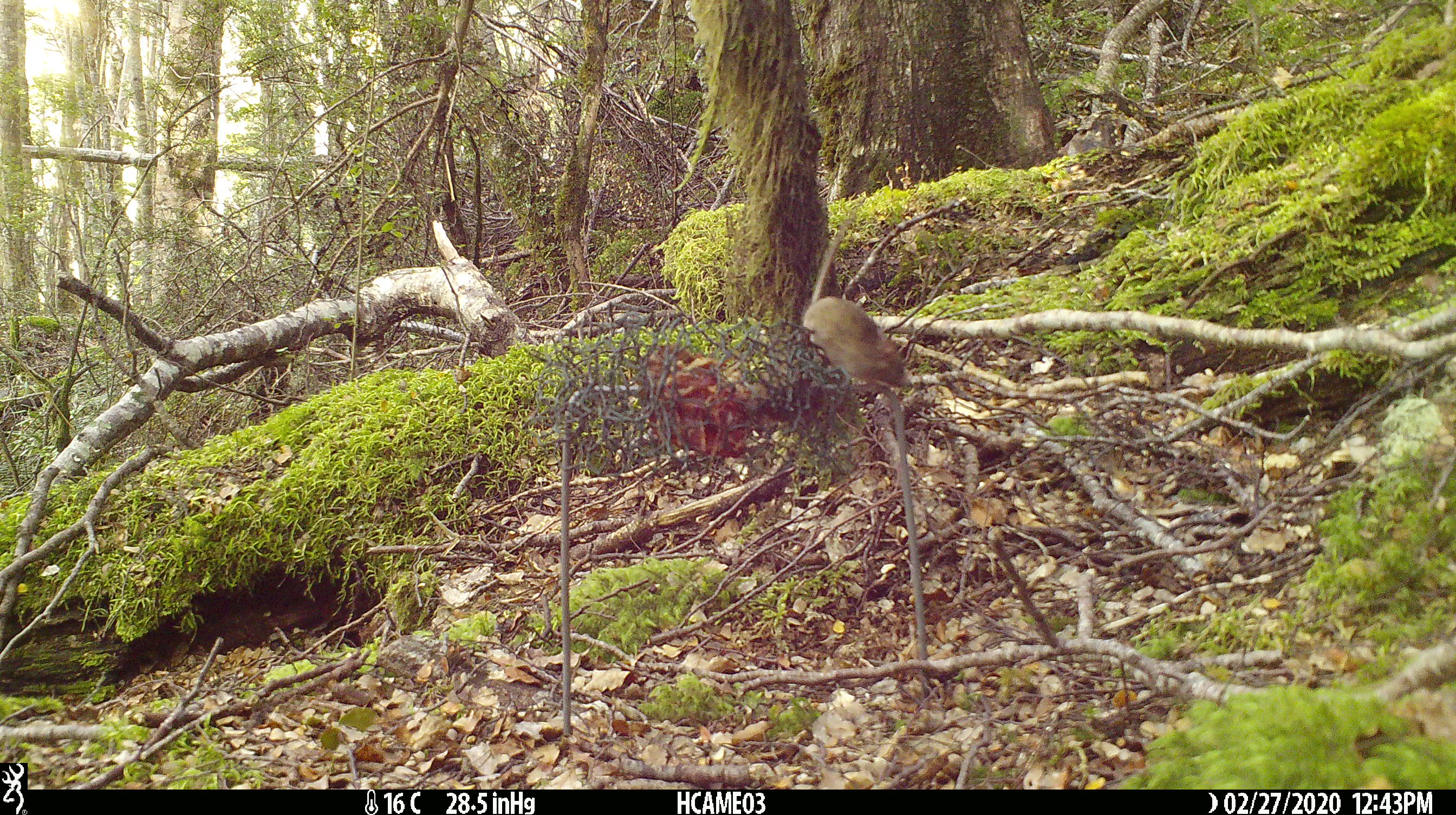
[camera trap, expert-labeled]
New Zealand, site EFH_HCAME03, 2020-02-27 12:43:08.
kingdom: Animalia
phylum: Chordata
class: Mammalia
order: Rodentia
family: Muridae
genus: Mus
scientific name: Mus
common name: mouse